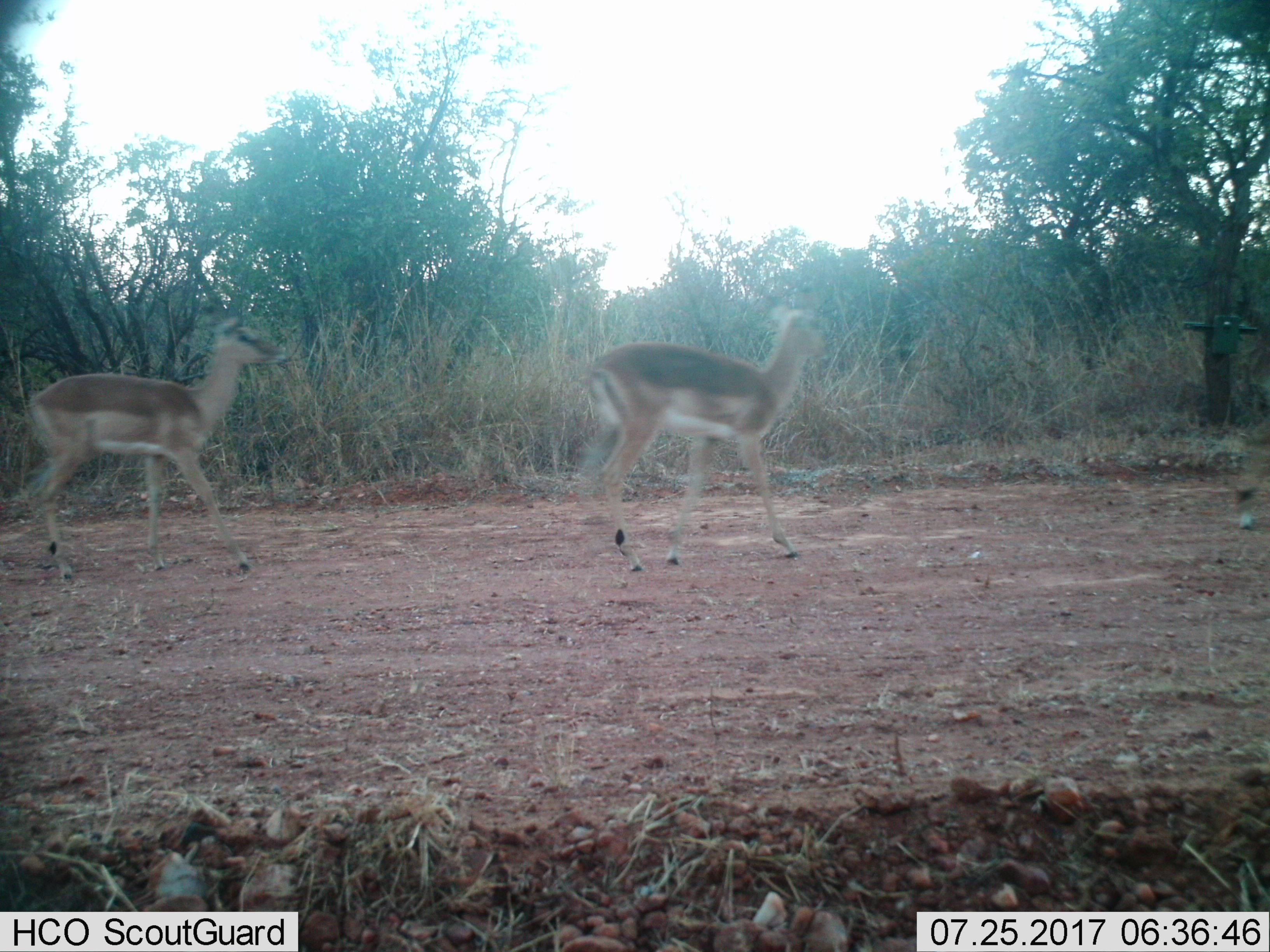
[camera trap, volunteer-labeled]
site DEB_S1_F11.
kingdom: Animalia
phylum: Chordata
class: Mammalia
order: Artiodactyla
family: Bovidae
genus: Aepyceros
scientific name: Aepyceros melampus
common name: impala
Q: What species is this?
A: Impala (Aepyceros melampus).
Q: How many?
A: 2.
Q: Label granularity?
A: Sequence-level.